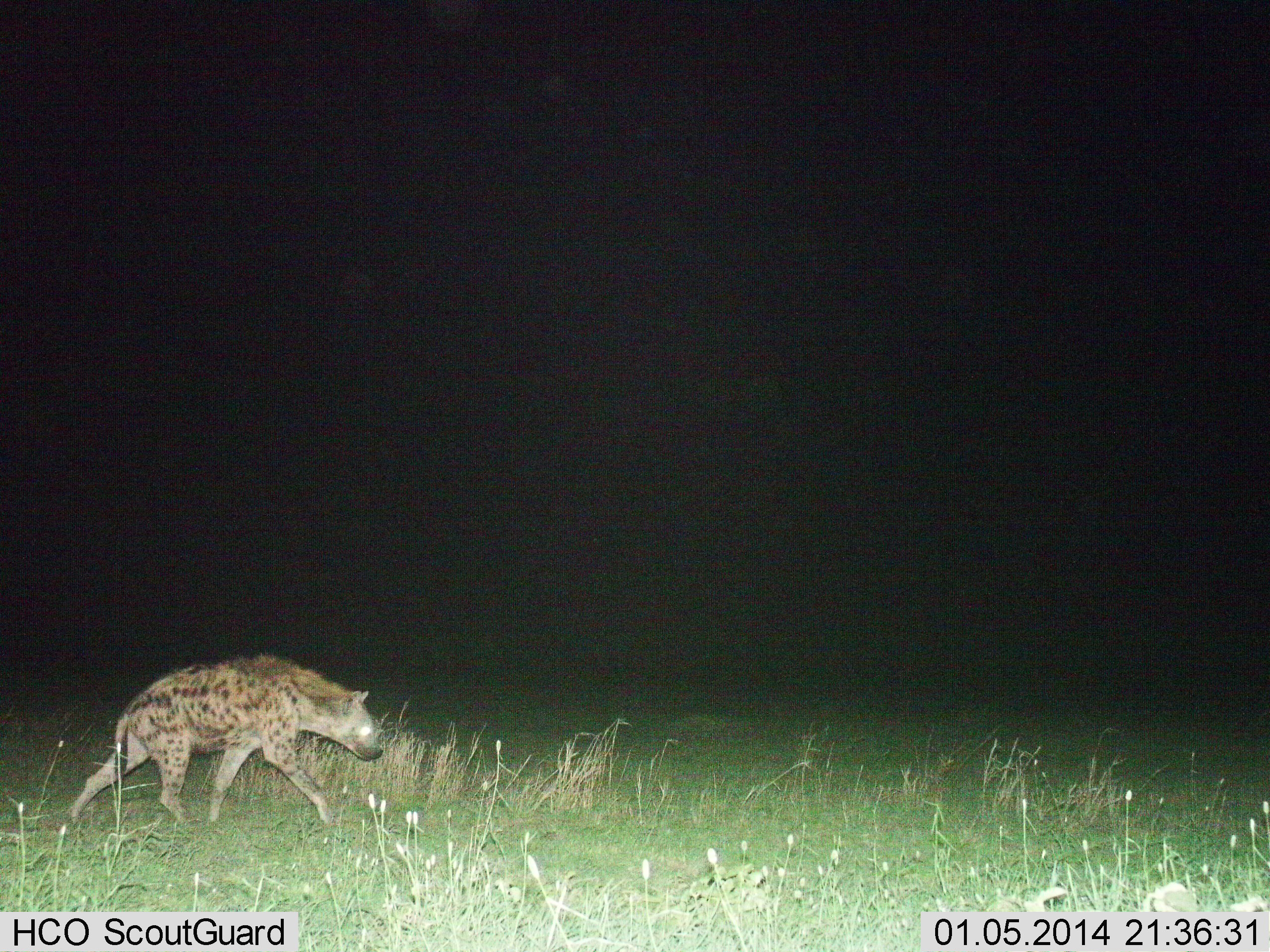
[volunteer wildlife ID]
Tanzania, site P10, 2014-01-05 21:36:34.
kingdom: Animalia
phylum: Chordata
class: Mammalia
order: Carnivora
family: Hyaenidae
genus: Crocuta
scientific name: Crocuta crocuta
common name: spotted hyena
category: hyenaspotted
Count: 1.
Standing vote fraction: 0%.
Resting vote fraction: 0%.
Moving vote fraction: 100%.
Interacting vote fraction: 0%.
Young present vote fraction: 0%.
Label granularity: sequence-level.